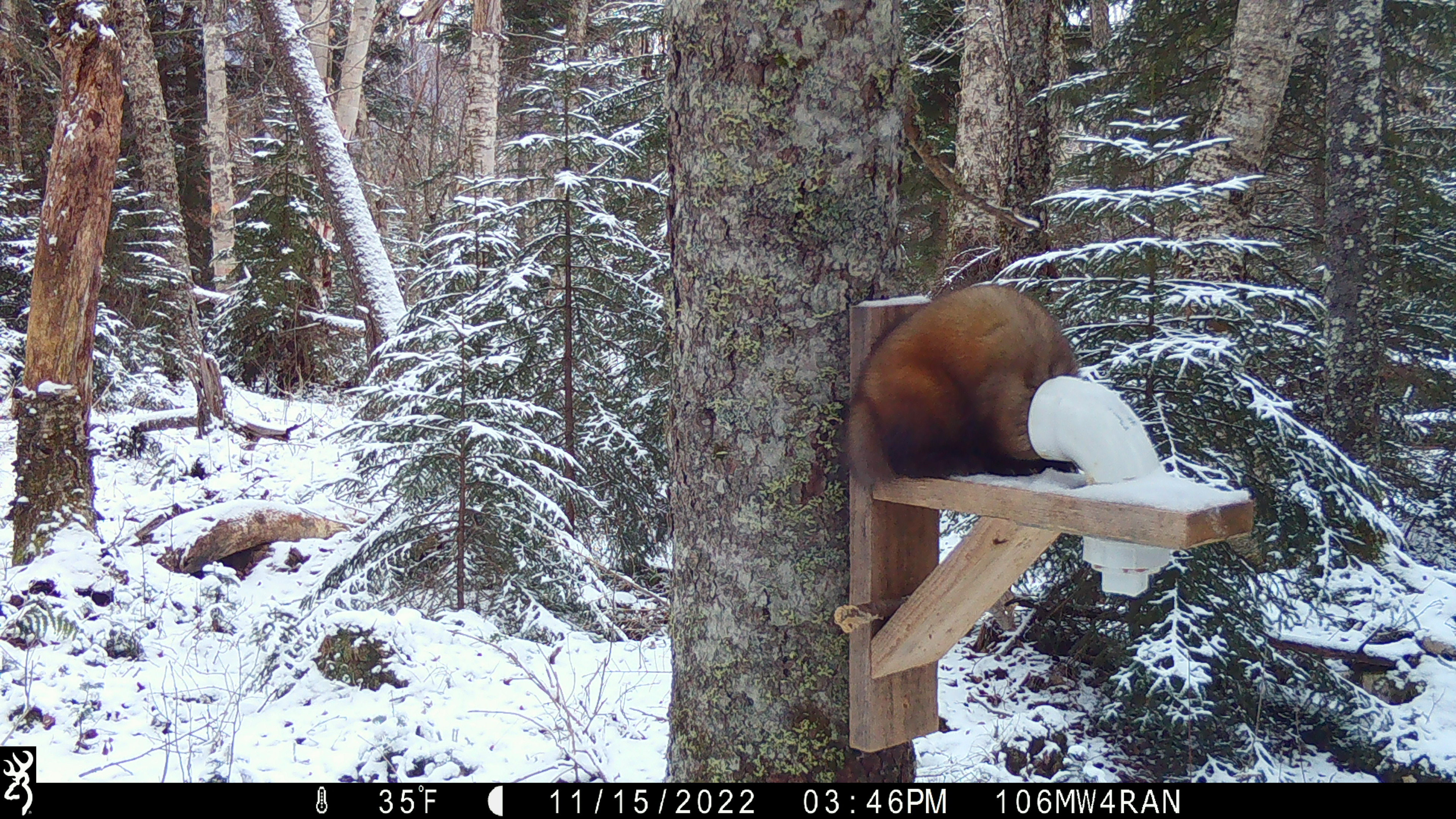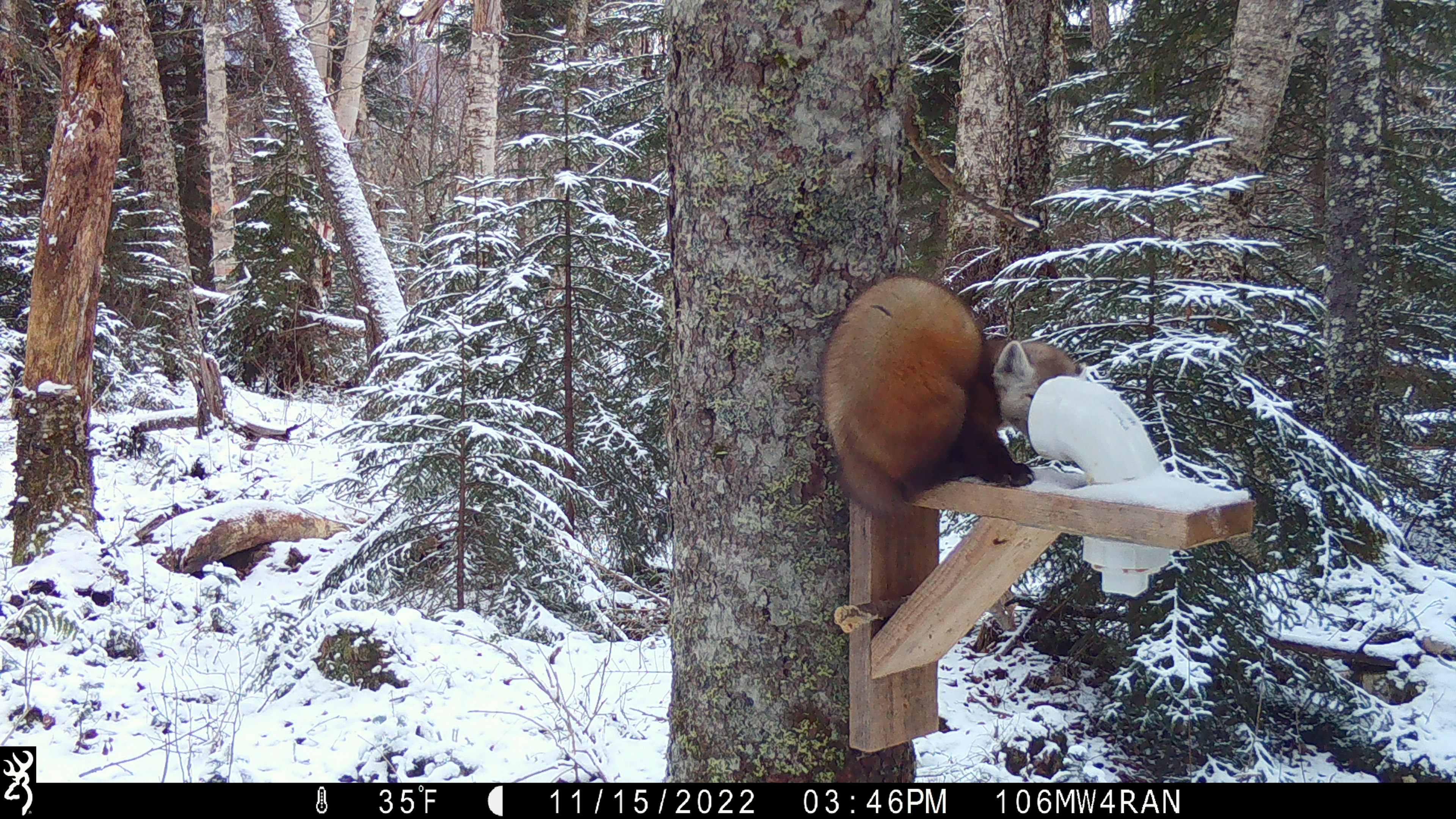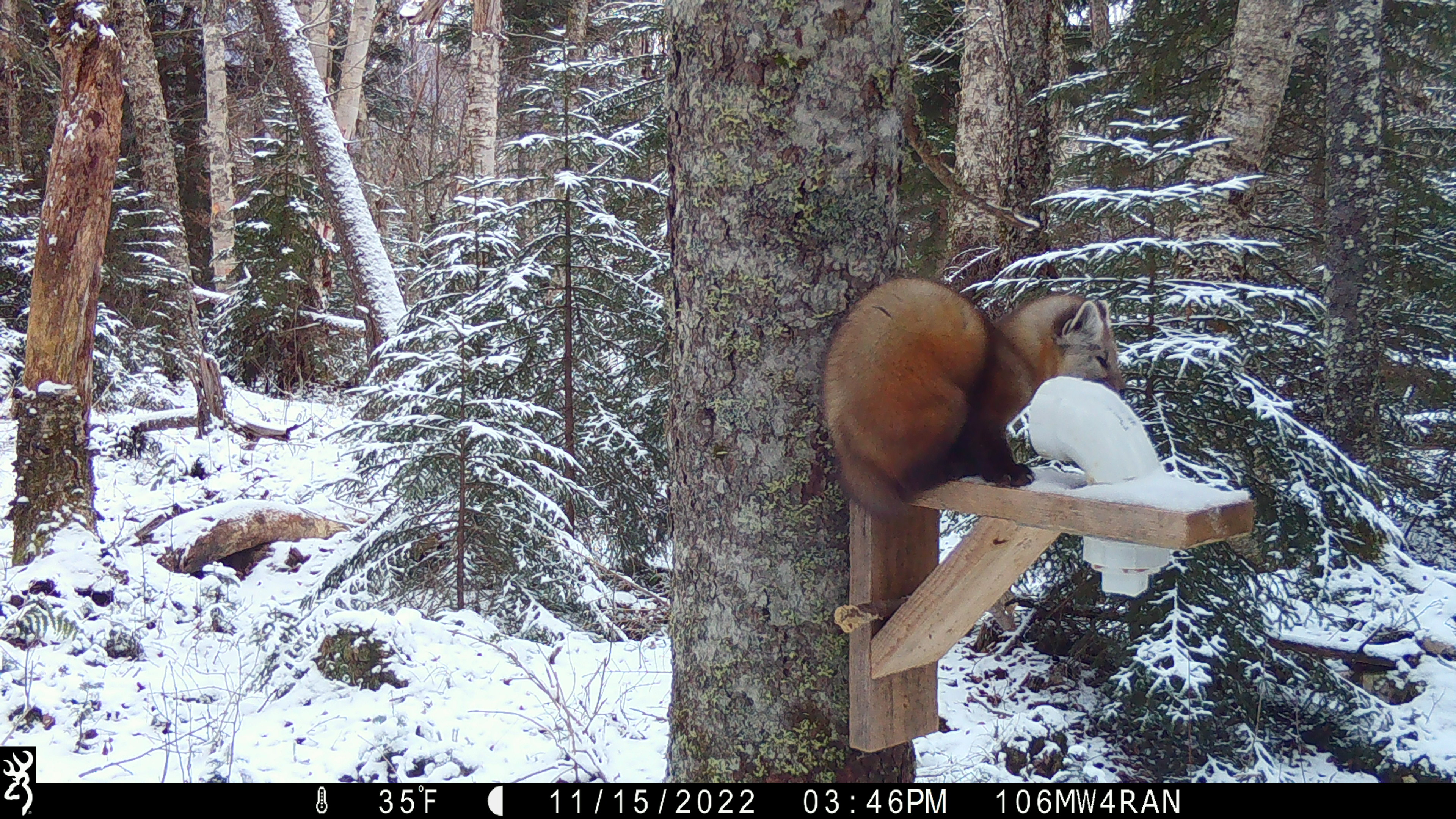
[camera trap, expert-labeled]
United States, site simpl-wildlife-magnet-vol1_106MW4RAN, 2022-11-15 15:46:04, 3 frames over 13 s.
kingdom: Animalia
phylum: Chordata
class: Mammalia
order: Carnivora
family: Mustelidae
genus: Martes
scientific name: Martes americana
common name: american marten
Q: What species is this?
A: American marten (Martes americana).